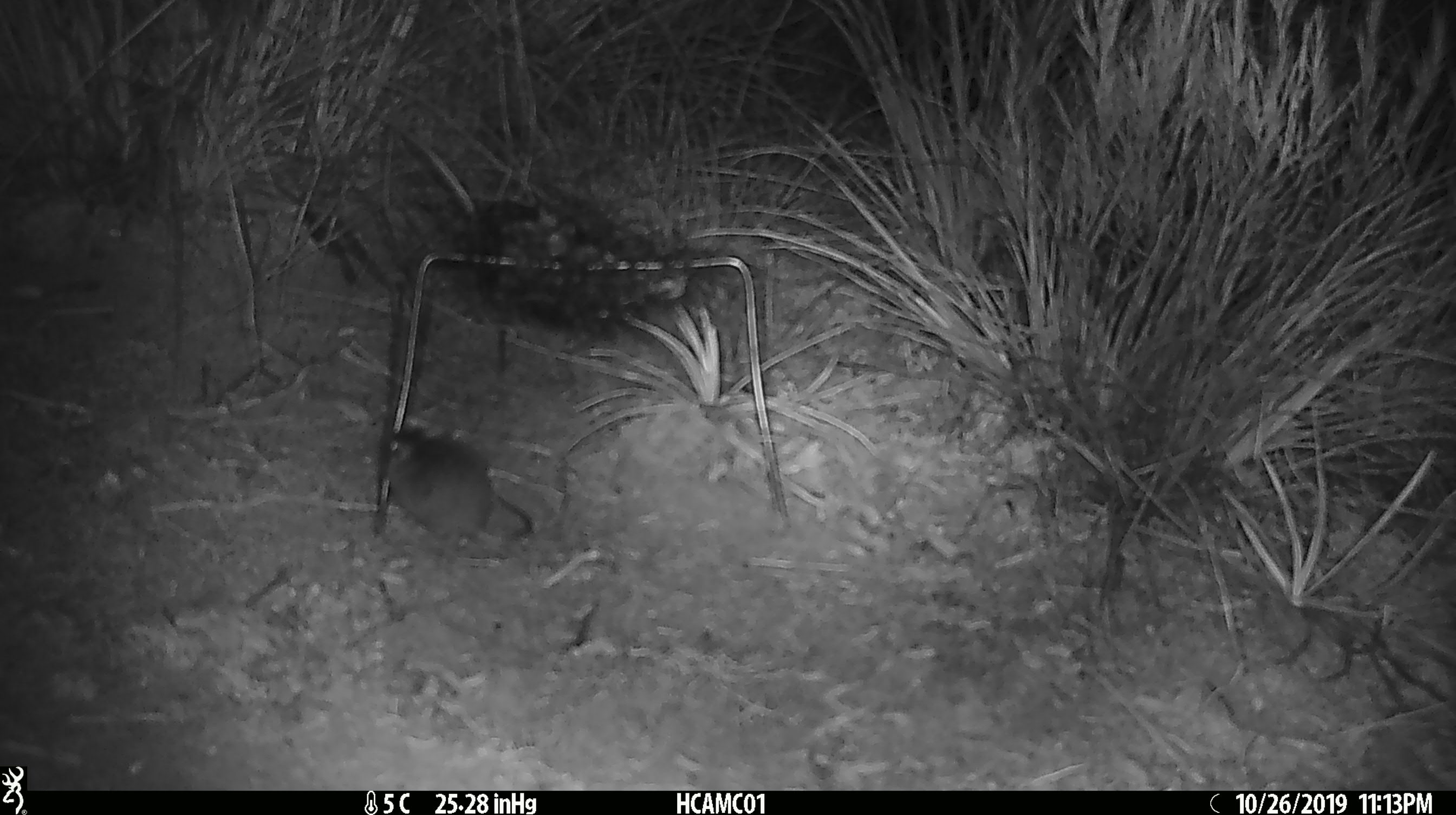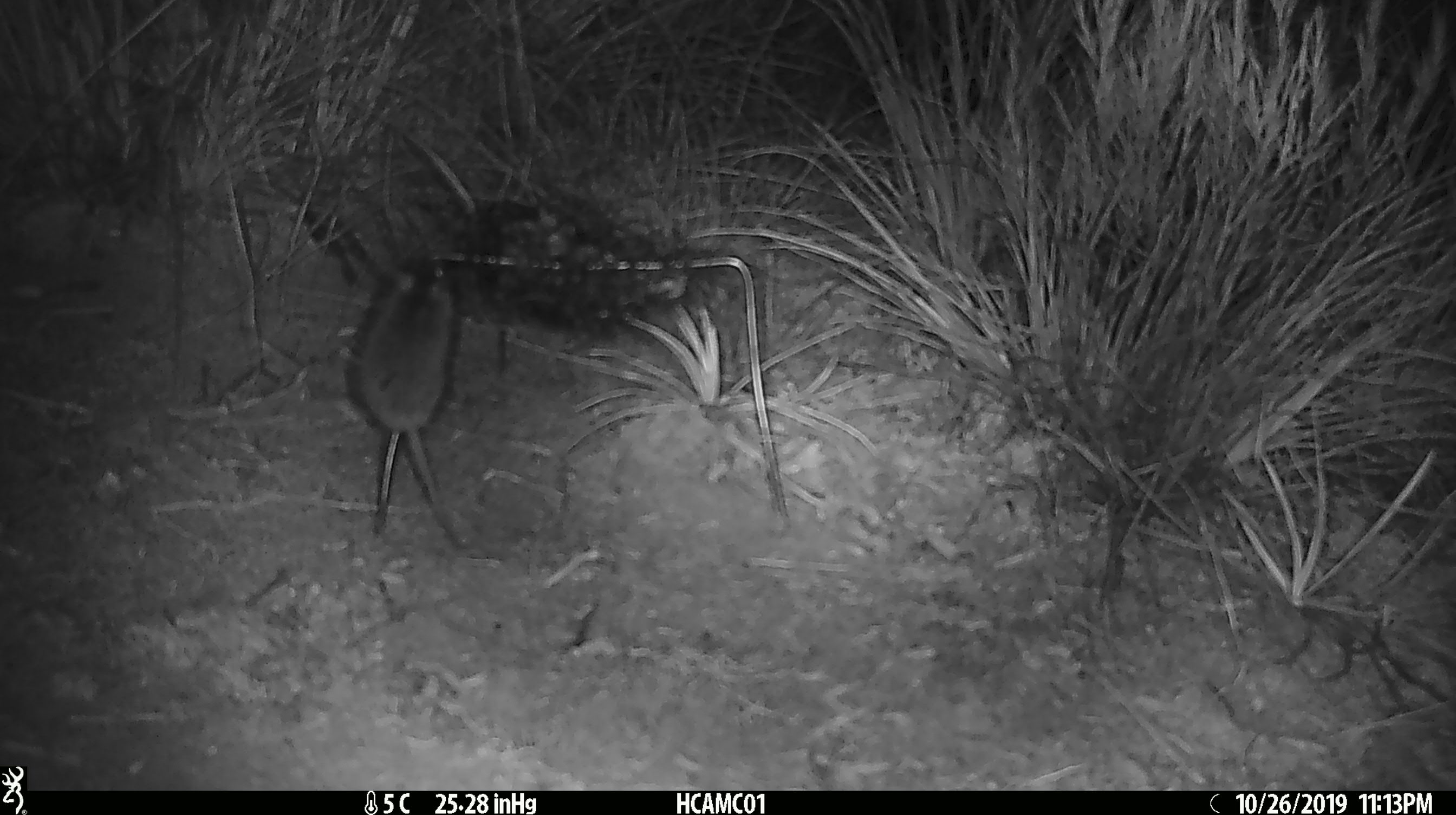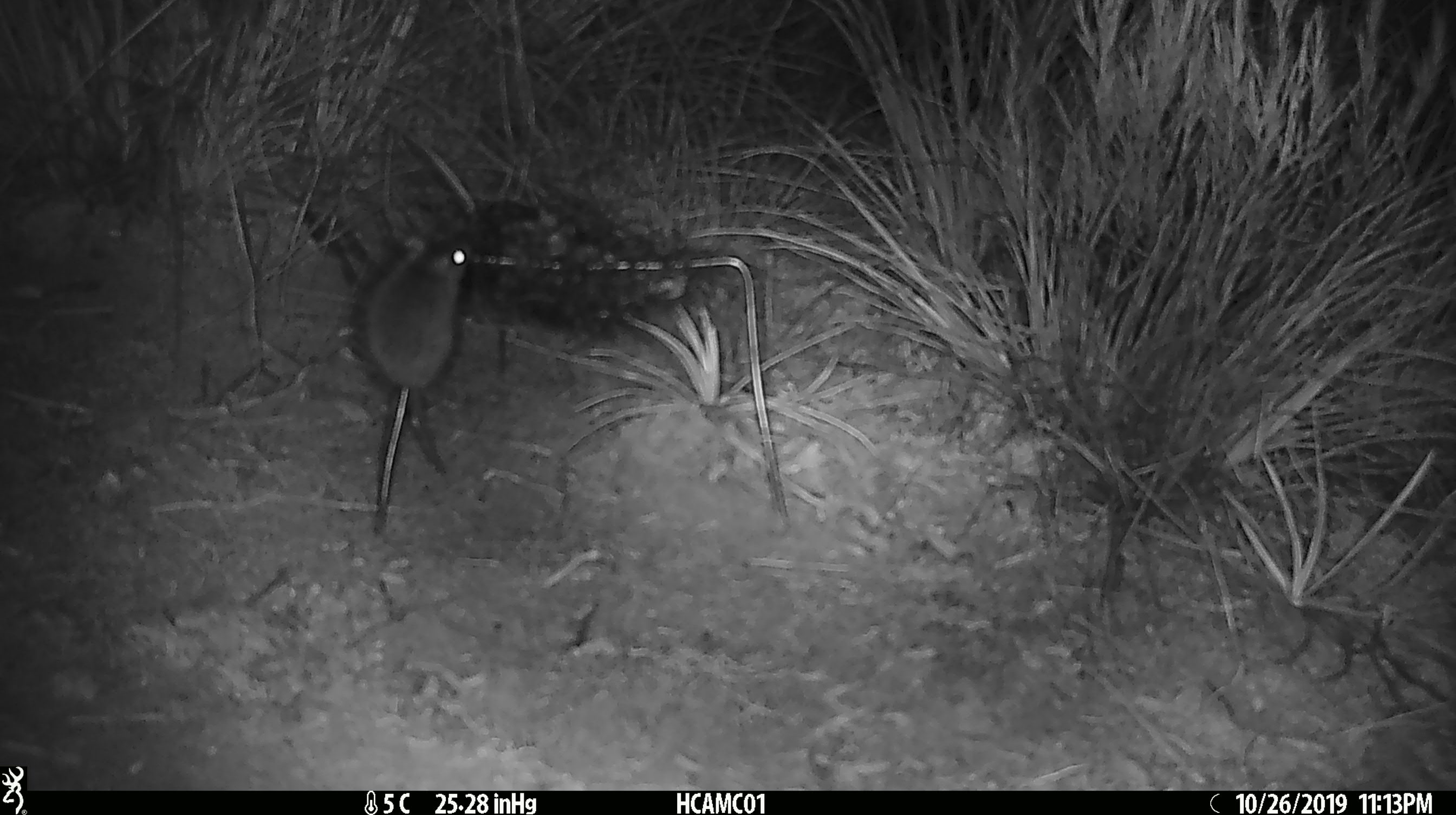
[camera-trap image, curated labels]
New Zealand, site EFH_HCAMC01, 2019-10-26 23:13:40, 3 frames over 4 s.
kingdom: Animalia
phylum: Chordata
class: Mammalia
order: Rodentia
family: Muridae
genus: Mus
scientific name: Mus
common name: mouse